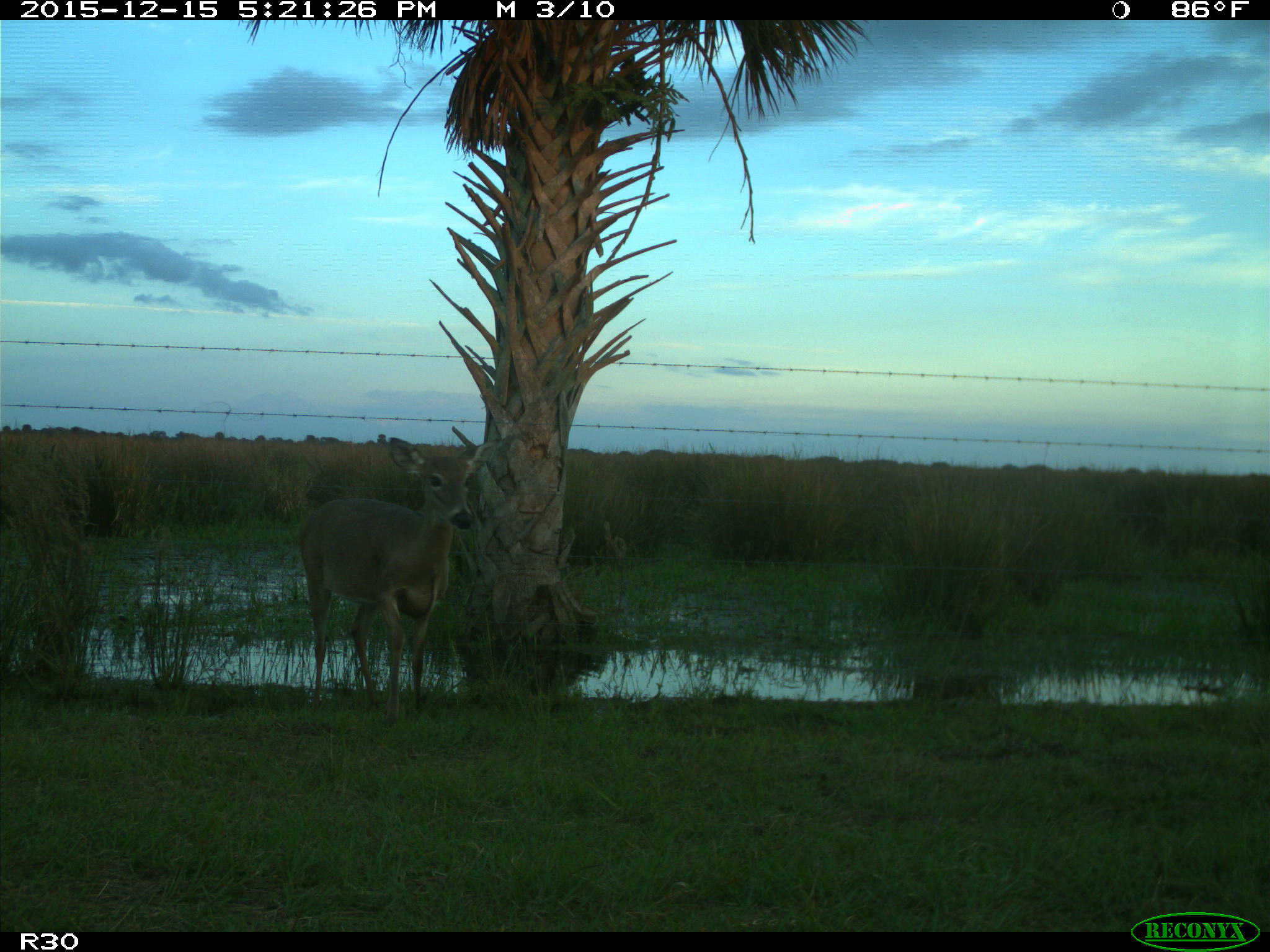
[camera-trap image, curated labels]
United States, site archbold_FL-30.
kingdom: Animalia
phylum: Chordata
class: Mammalia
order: Artiodactyla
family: Cervidae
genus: Odocoileus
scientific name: Odocoileus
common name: deer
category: unidentified deer